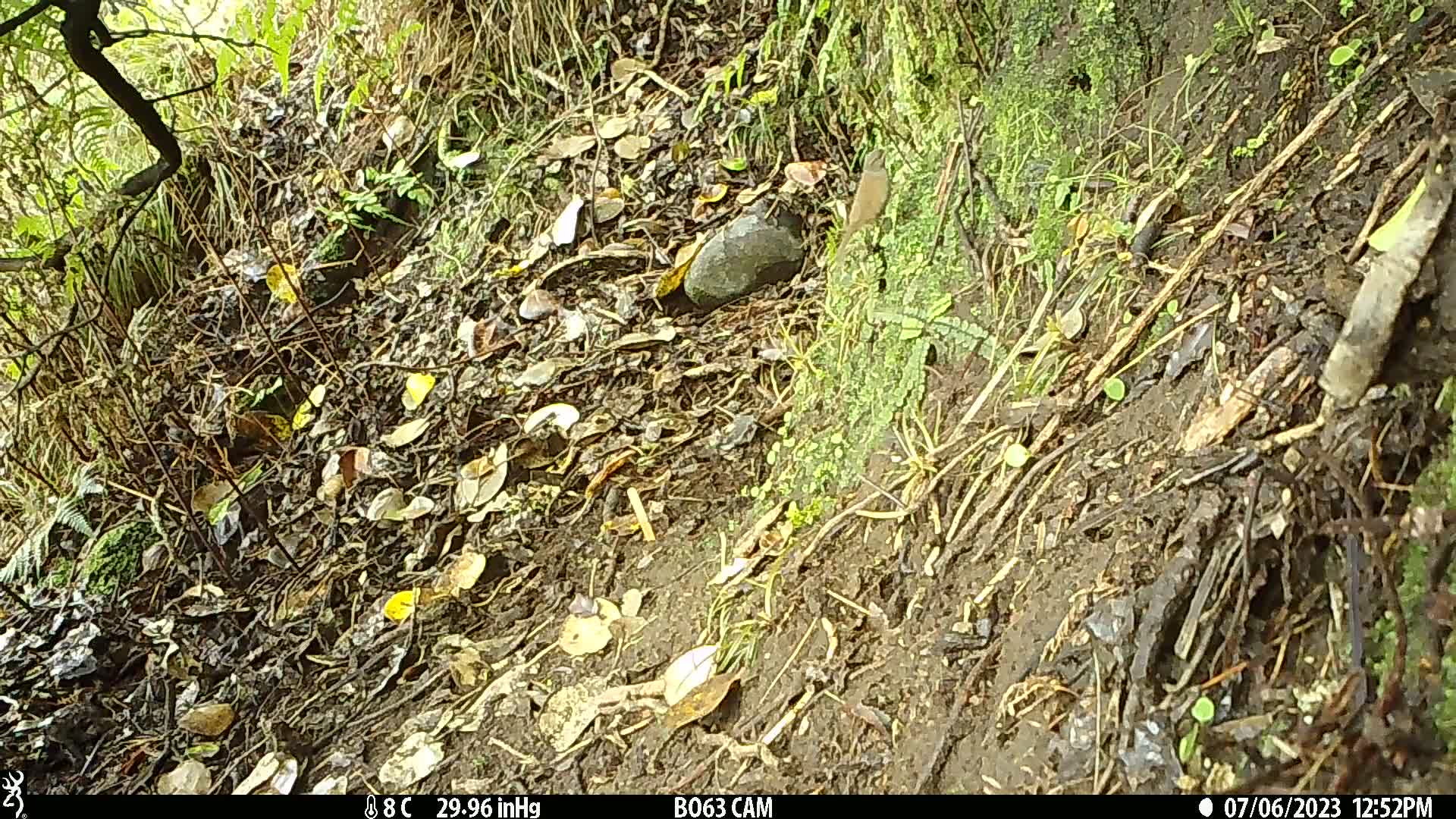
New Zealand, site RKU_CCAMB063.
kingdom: Animalia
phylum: Chordata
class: Aves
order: Passeriformes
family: Prunellidae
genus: Prunella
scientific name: Prunella modularis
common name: dunnock